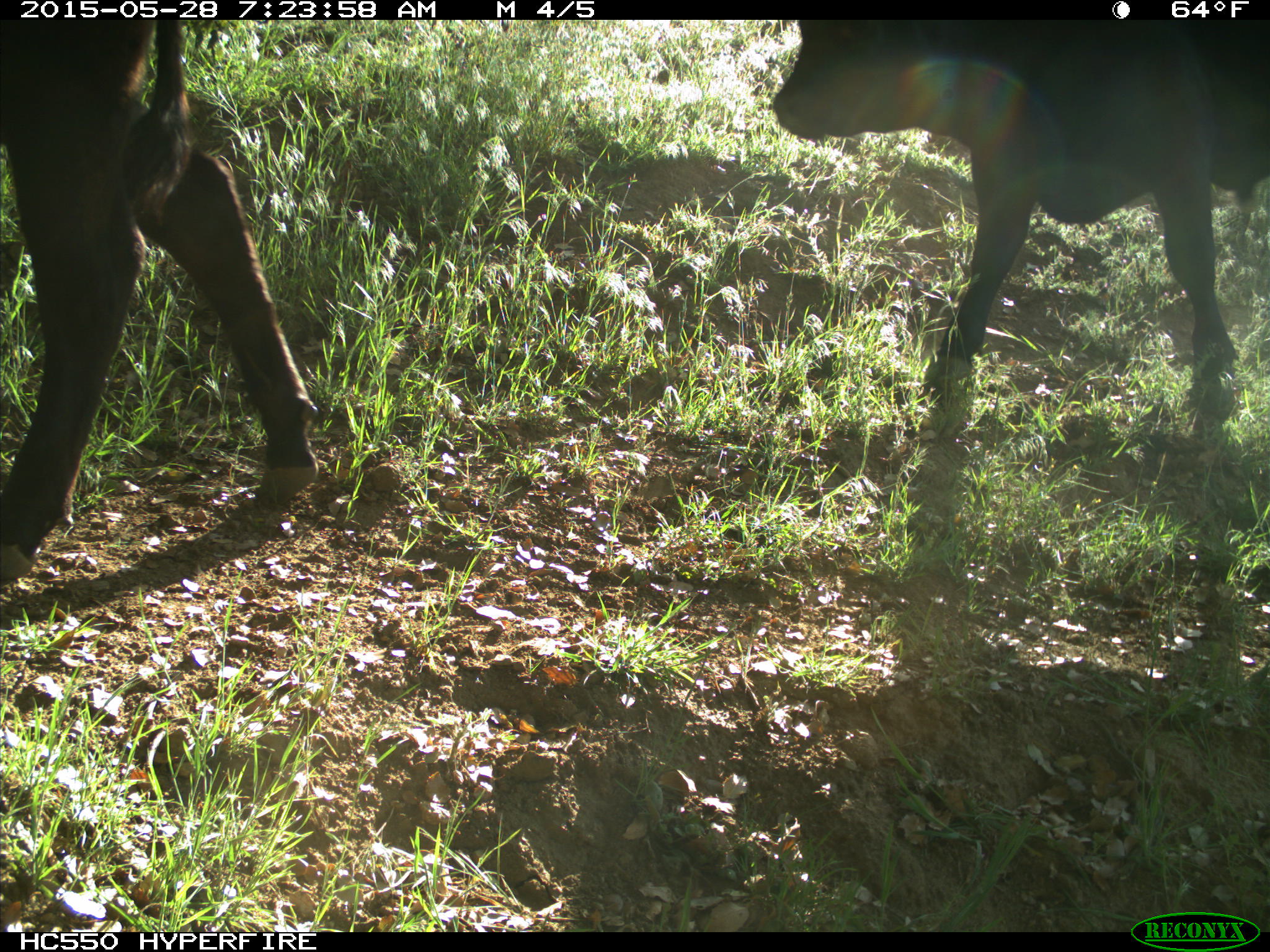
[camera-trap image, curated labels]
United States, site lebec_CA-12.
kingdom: Animalia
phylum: Chordata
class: Mammalia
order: Artiodactyla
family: Bovidae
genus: Bos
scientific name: Bos taurus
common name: domestic cow